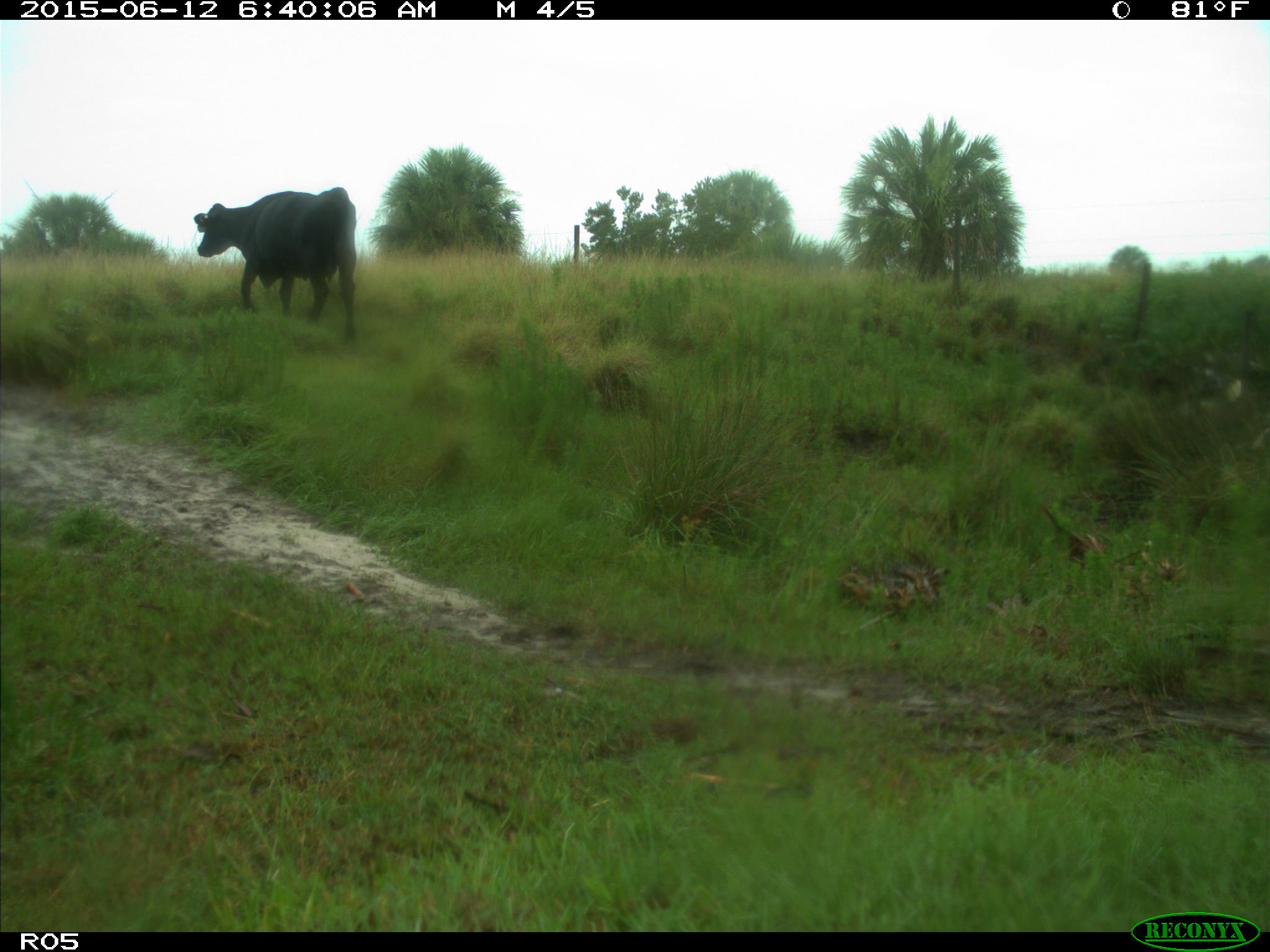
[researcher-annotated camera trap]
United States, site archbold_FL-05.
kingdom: Animalia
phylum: Chordata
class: Mammalia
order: Artiodactyla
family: Bovidae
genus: Bos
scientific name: Bos taurus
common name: domestic cow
Bos taurus (domestic cow).